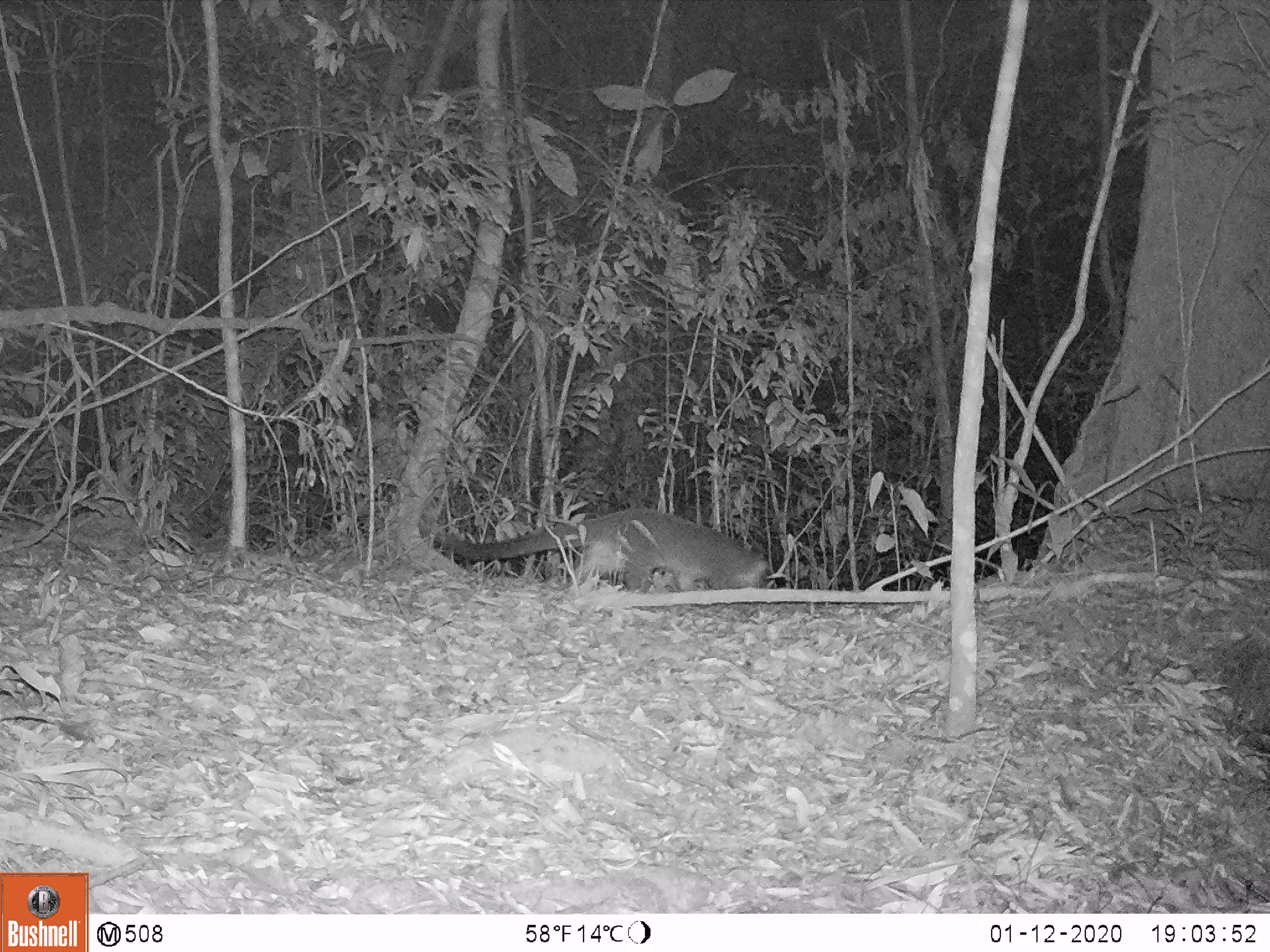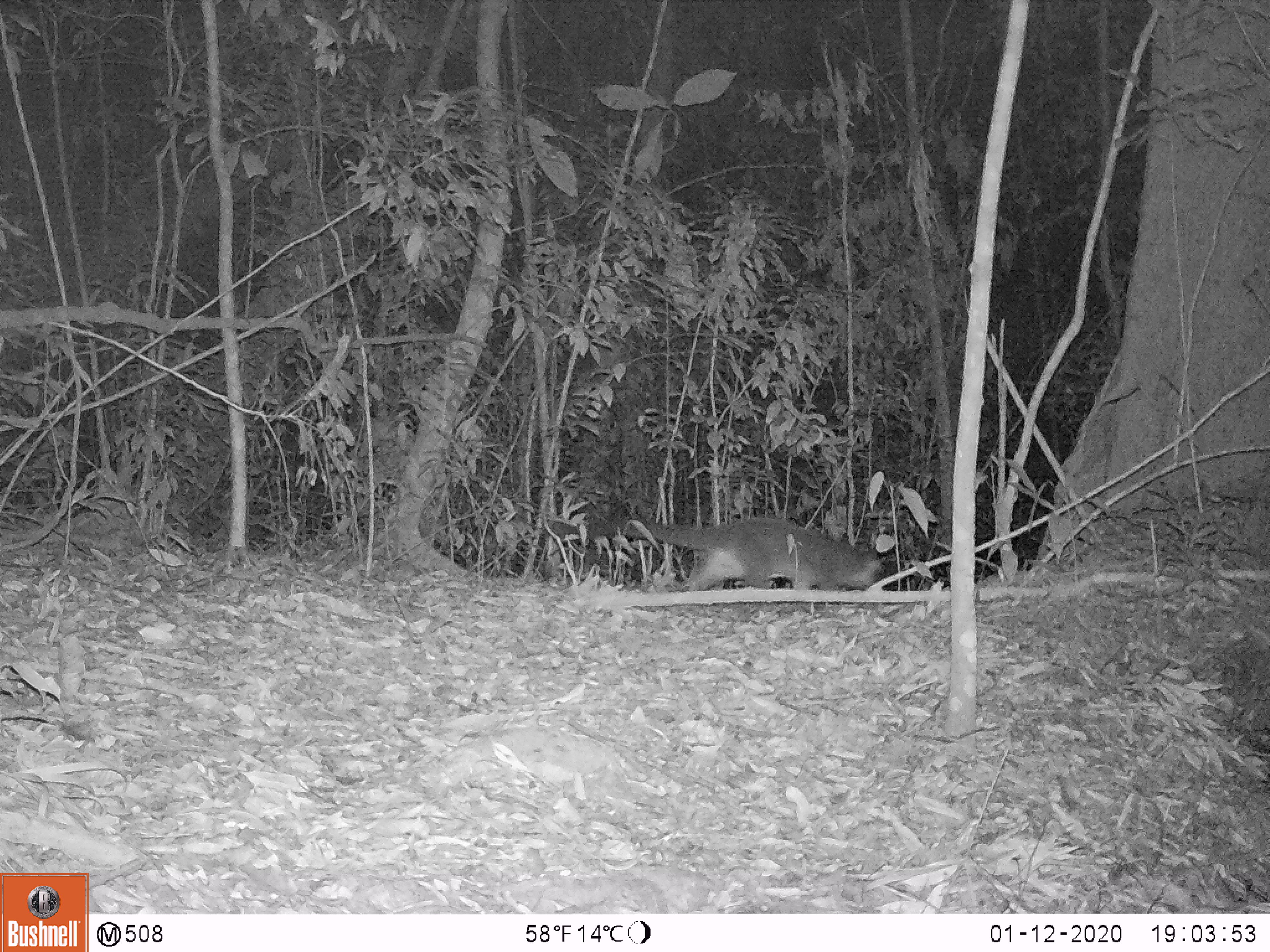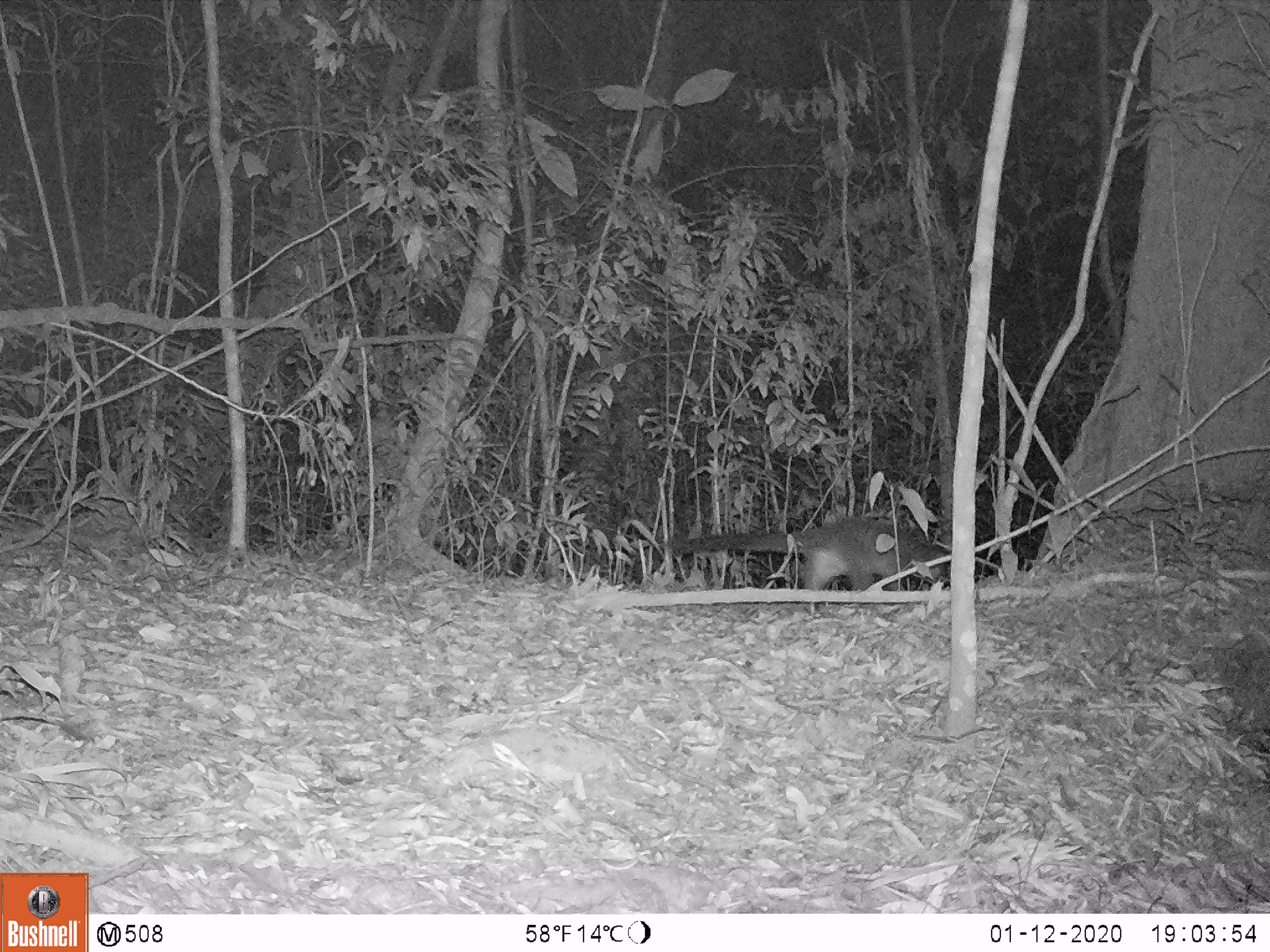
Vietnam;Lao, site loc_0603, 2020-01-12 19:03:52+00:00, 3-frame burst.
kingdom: Animalia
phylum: Chordata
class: Mammalia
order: Carnivora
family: Viverridae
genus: Paguma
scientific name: Paguma larvata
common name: masked palm civet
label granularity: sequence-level